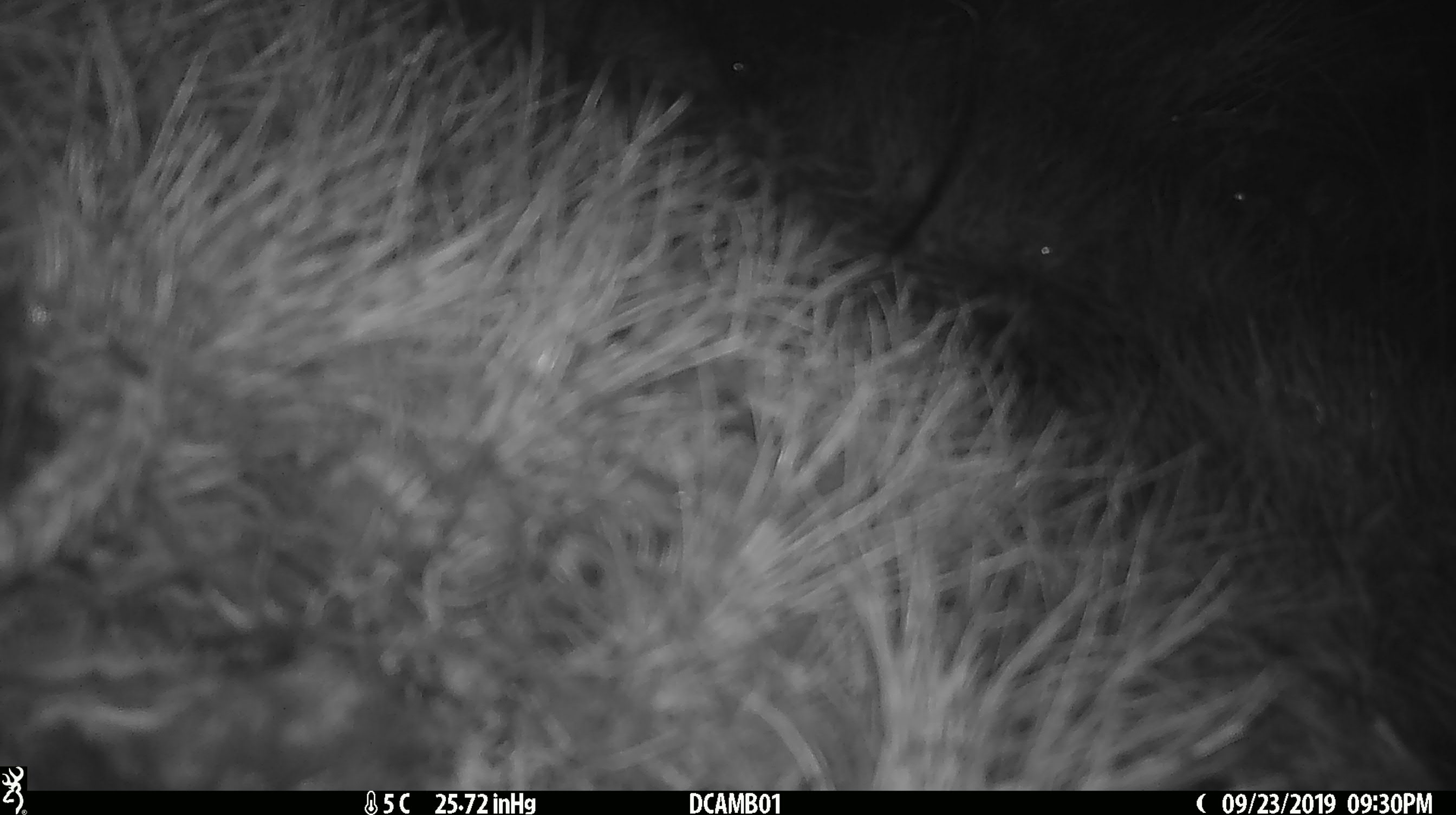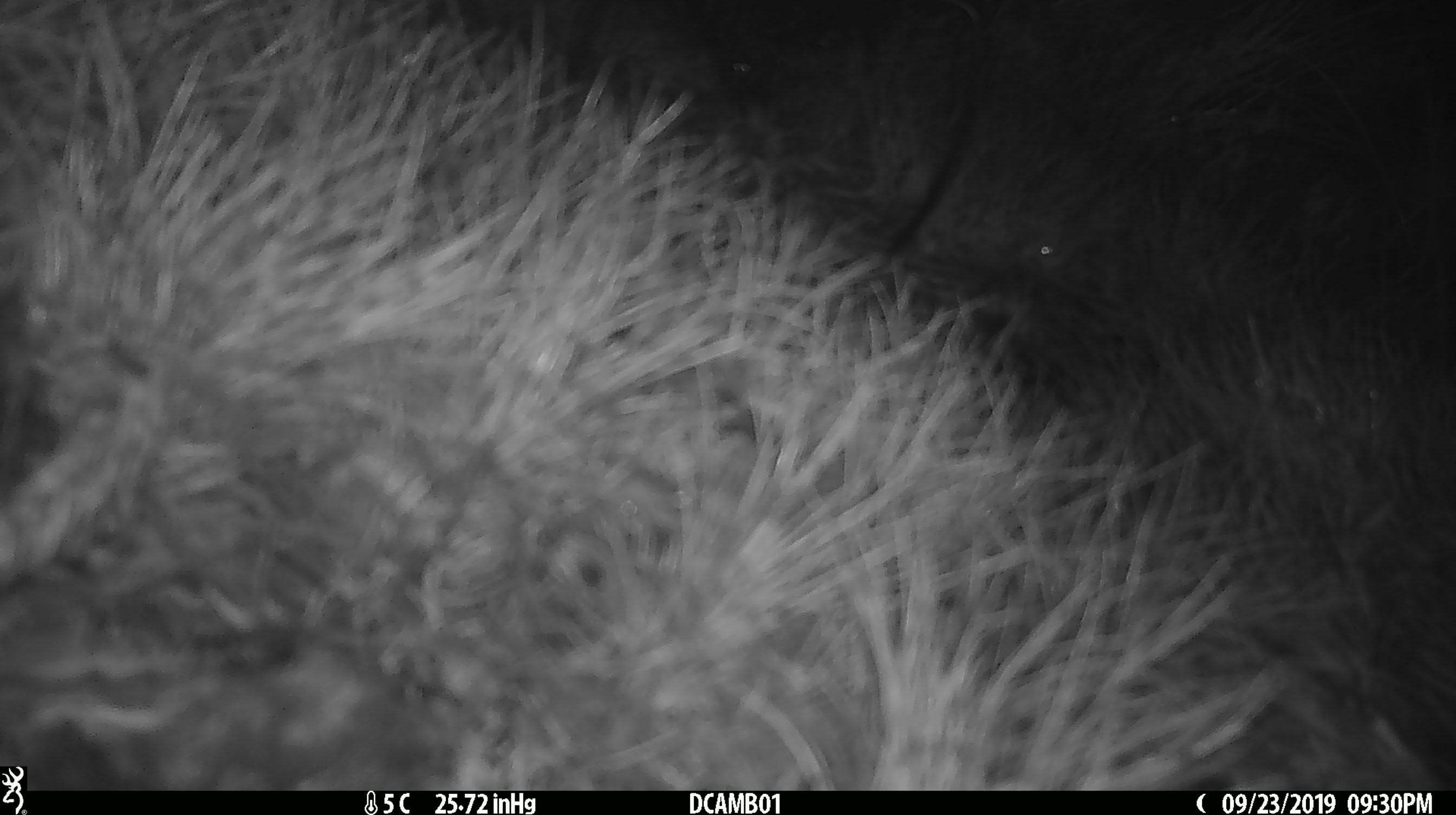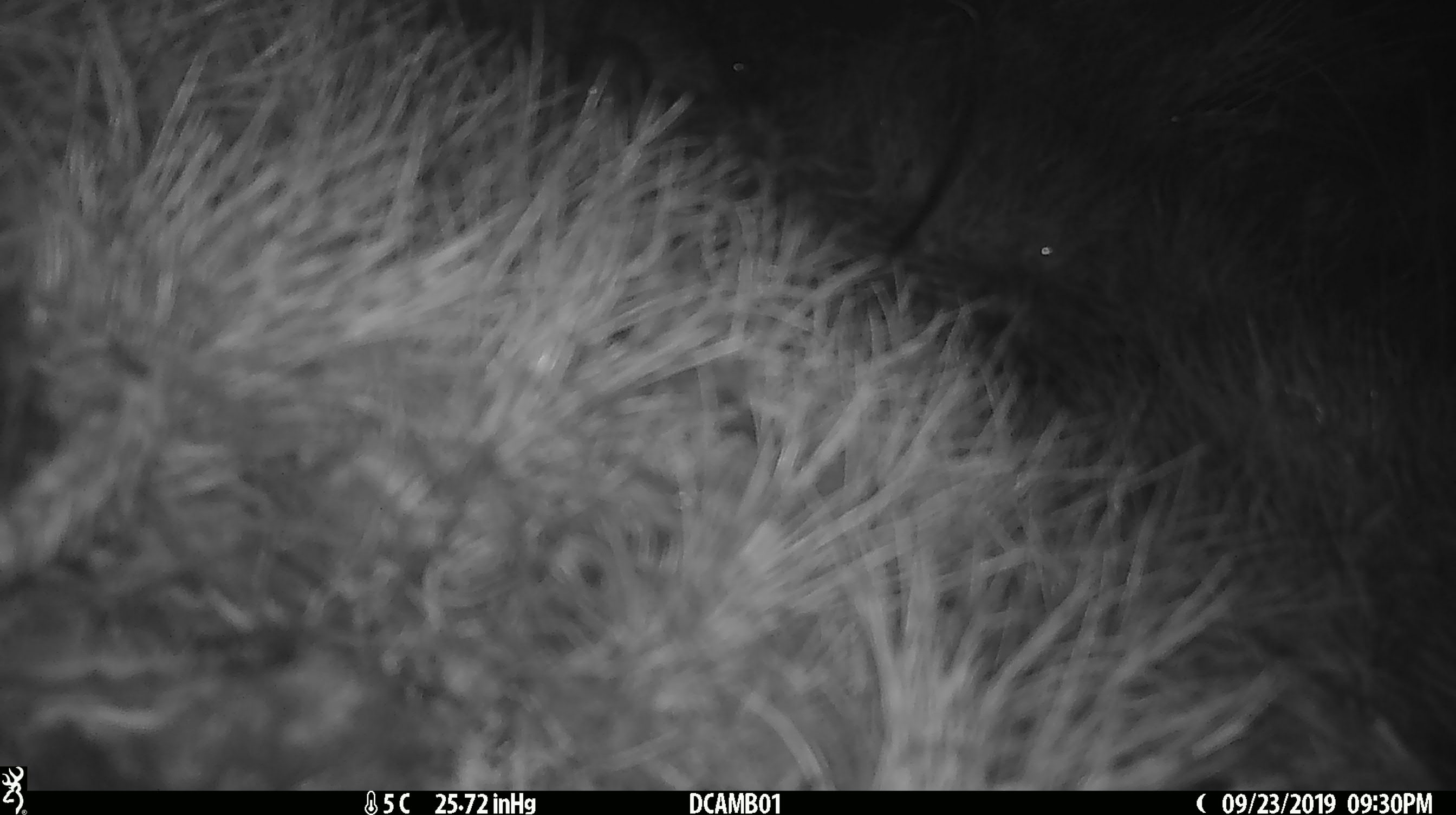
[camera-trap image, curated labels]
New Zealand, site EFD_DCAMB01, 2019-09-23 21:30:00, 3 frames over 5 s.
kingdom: Animalia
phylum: Chordata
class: Mammalia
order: Rodentia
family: Muridae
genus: Mus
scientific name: Mus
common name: mouse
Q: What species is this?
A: Mouse (Mus).